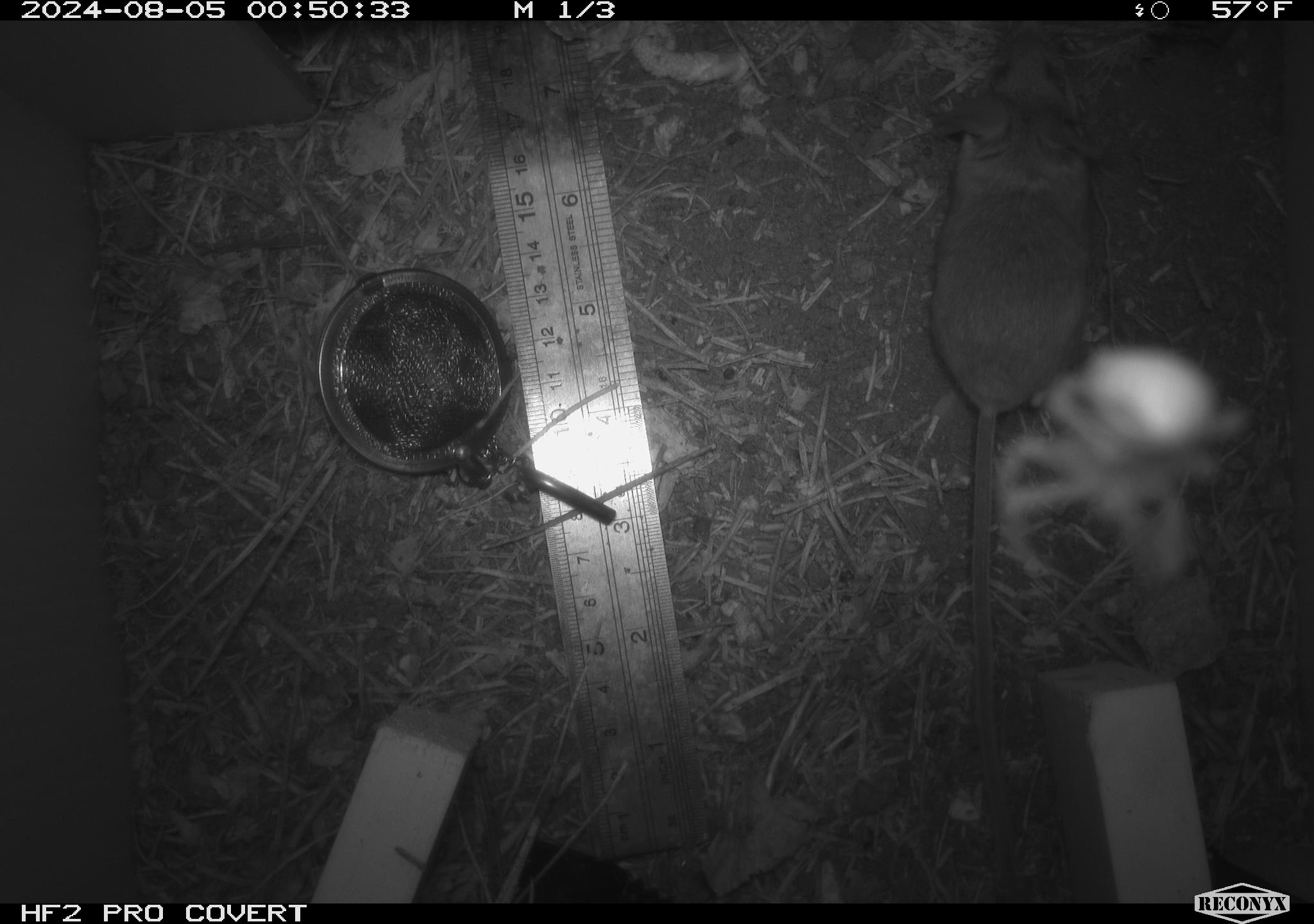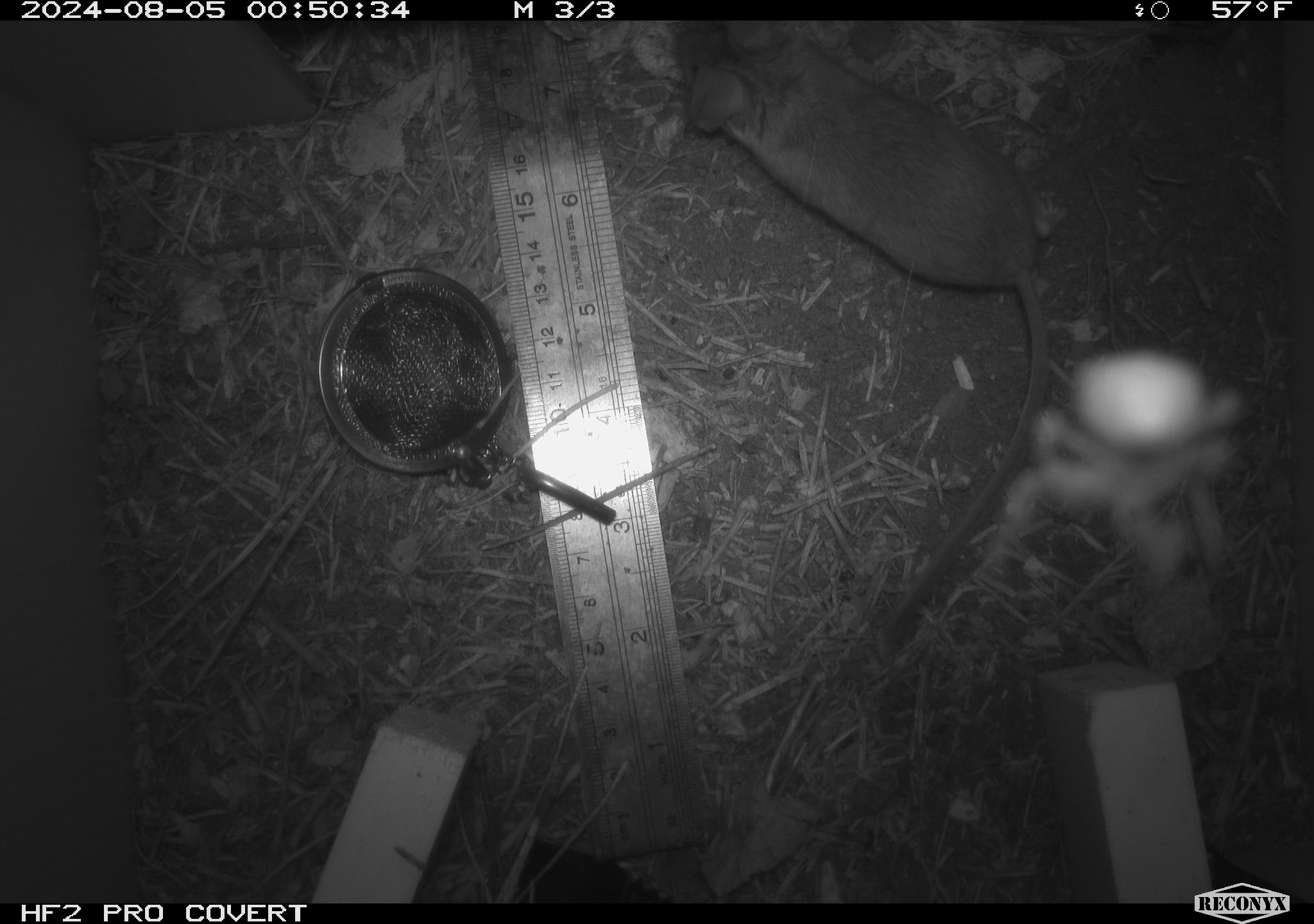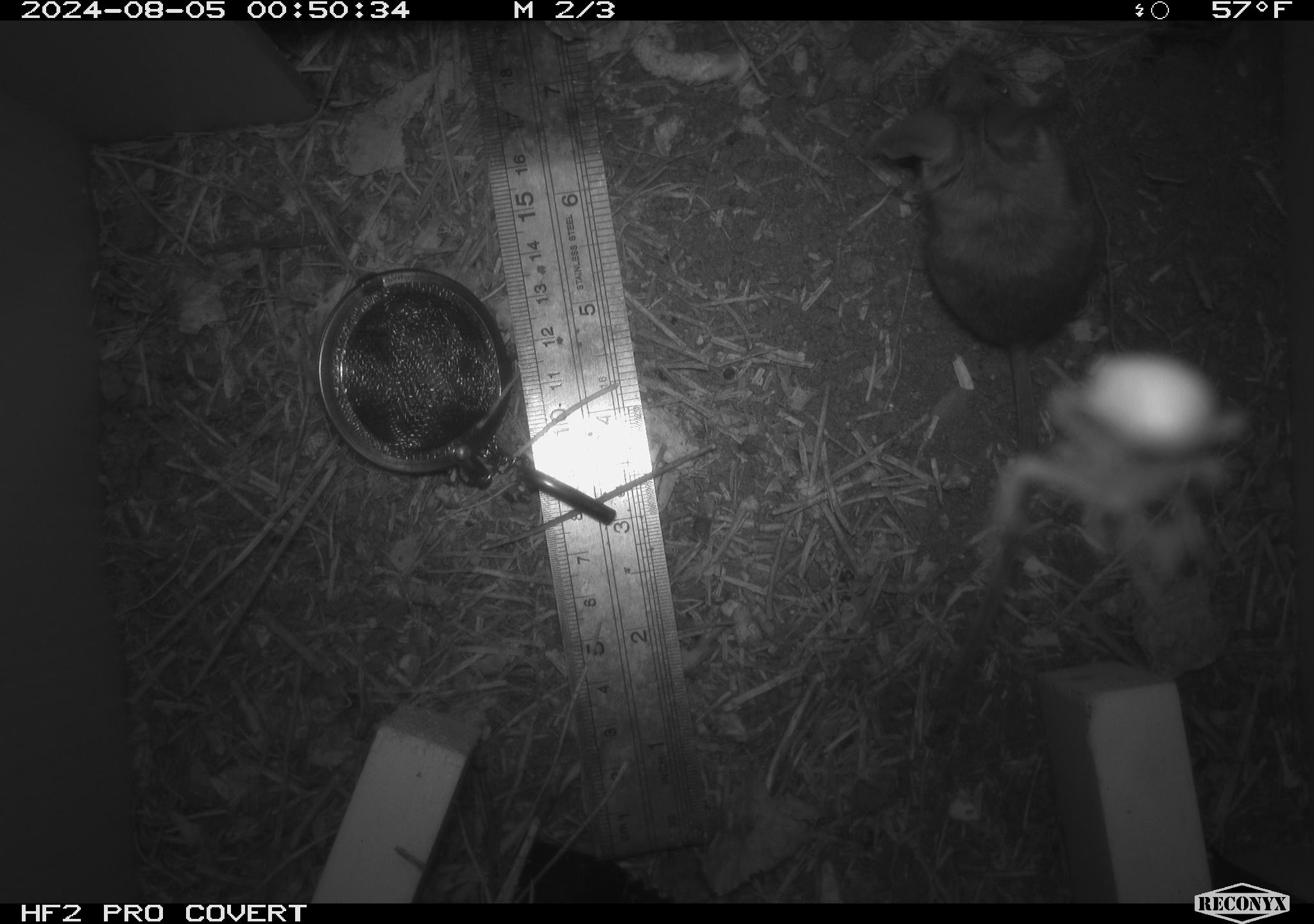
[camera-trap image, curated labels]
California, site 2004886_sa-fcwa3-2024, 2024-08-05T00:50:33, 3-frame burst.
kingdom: Animalia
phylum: Chordata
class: Mammalia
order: Rodentia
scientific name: Rodentia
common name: mouse species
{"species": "mouse species (Rodentia)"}